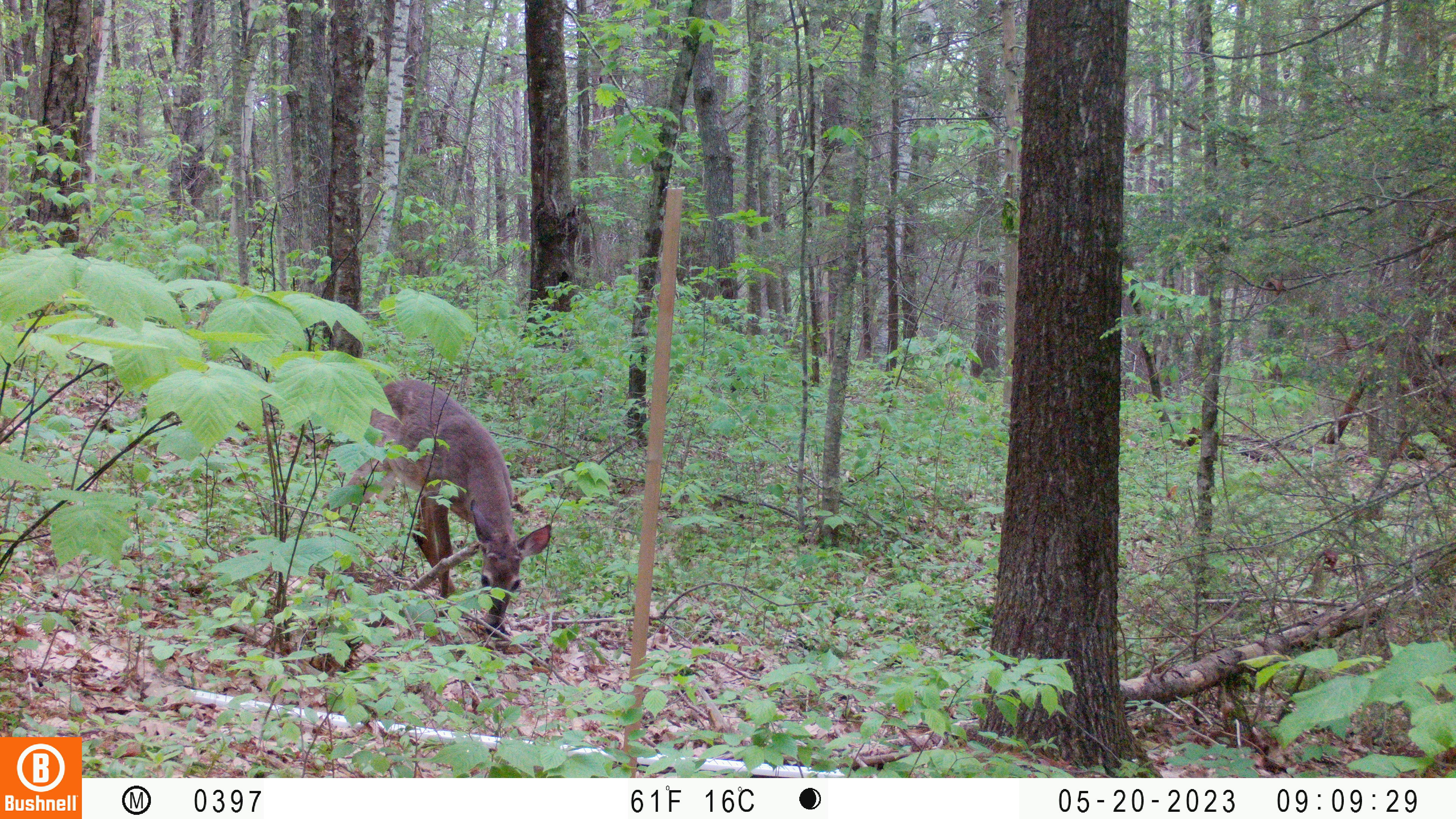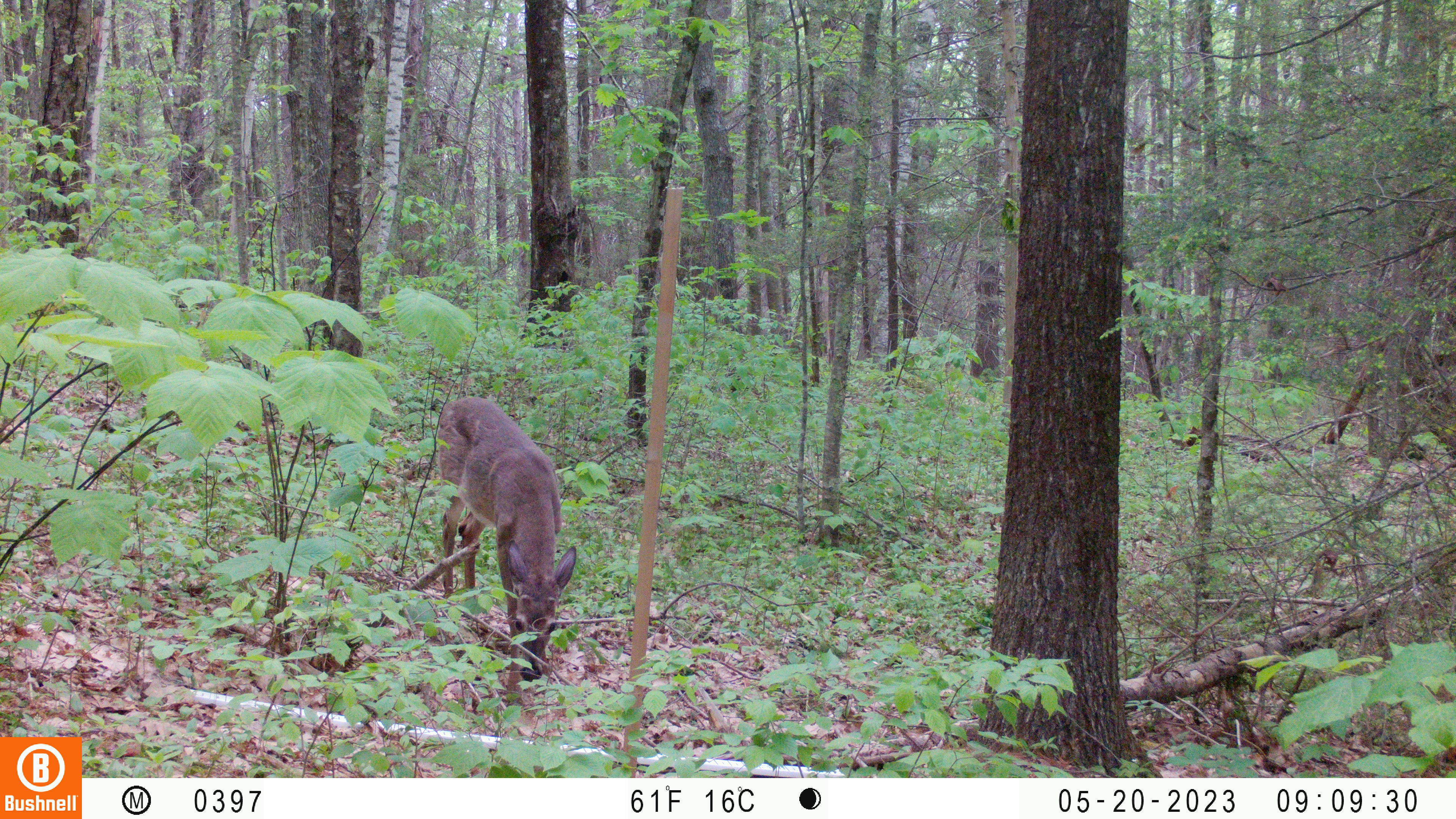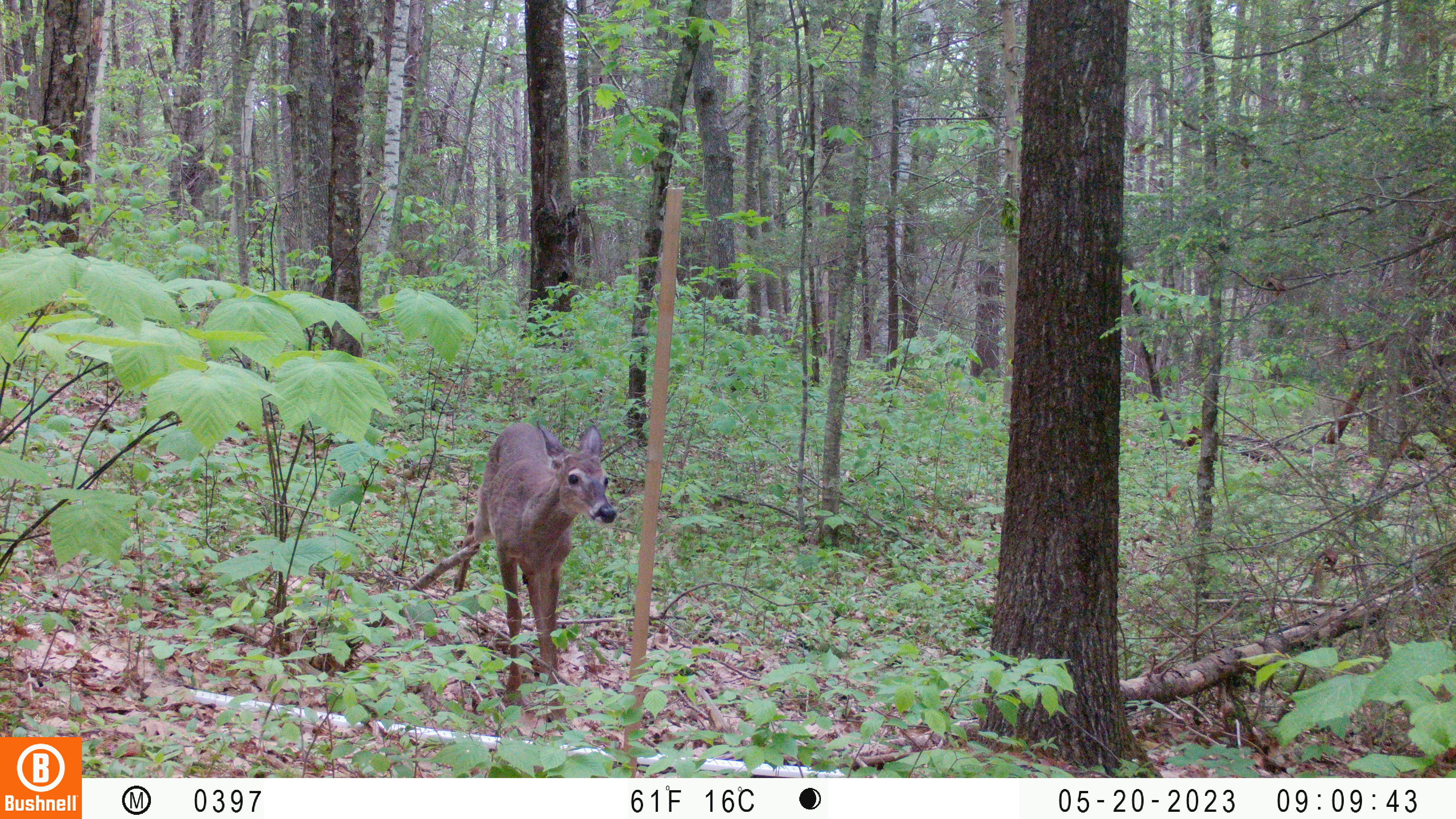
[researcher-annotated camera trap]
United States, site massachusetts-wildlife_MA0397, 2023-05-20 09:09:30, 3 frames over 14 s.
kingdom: Animalia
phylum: Chordata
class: Mammalia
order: Artiodactyla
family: Cervidae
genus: Odocoileus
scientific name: Odocoileus virginianus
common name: white-tailed deer